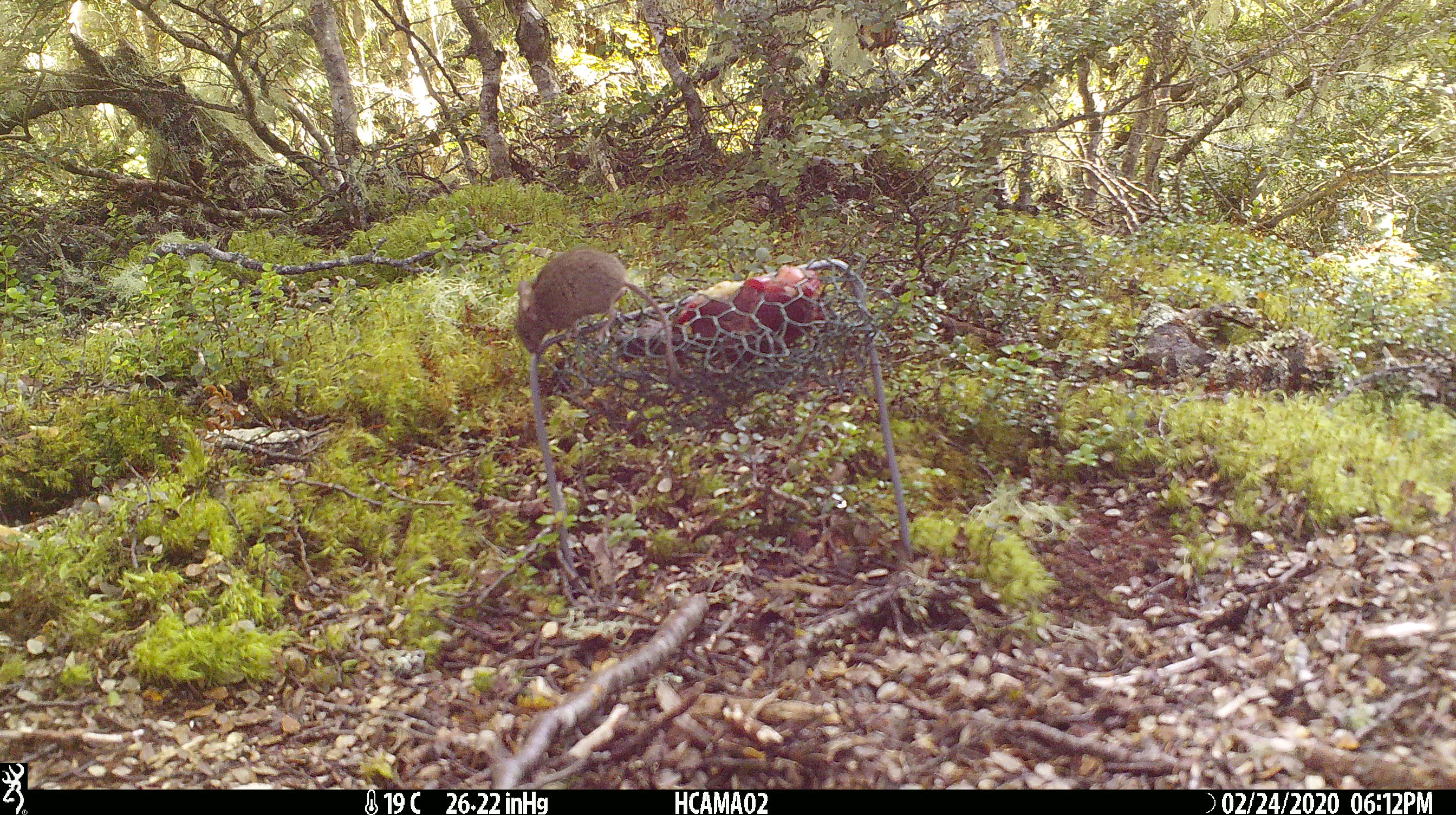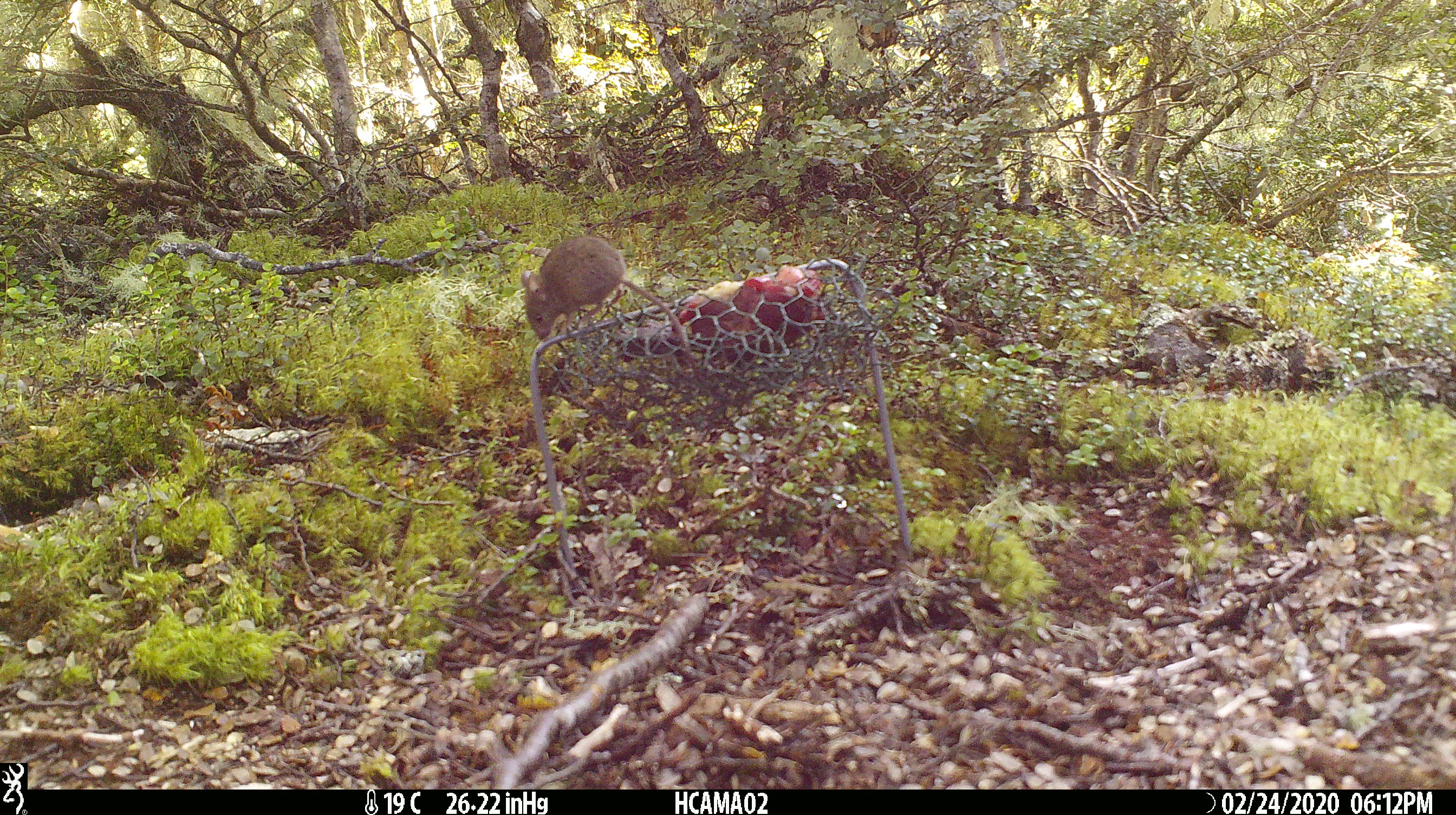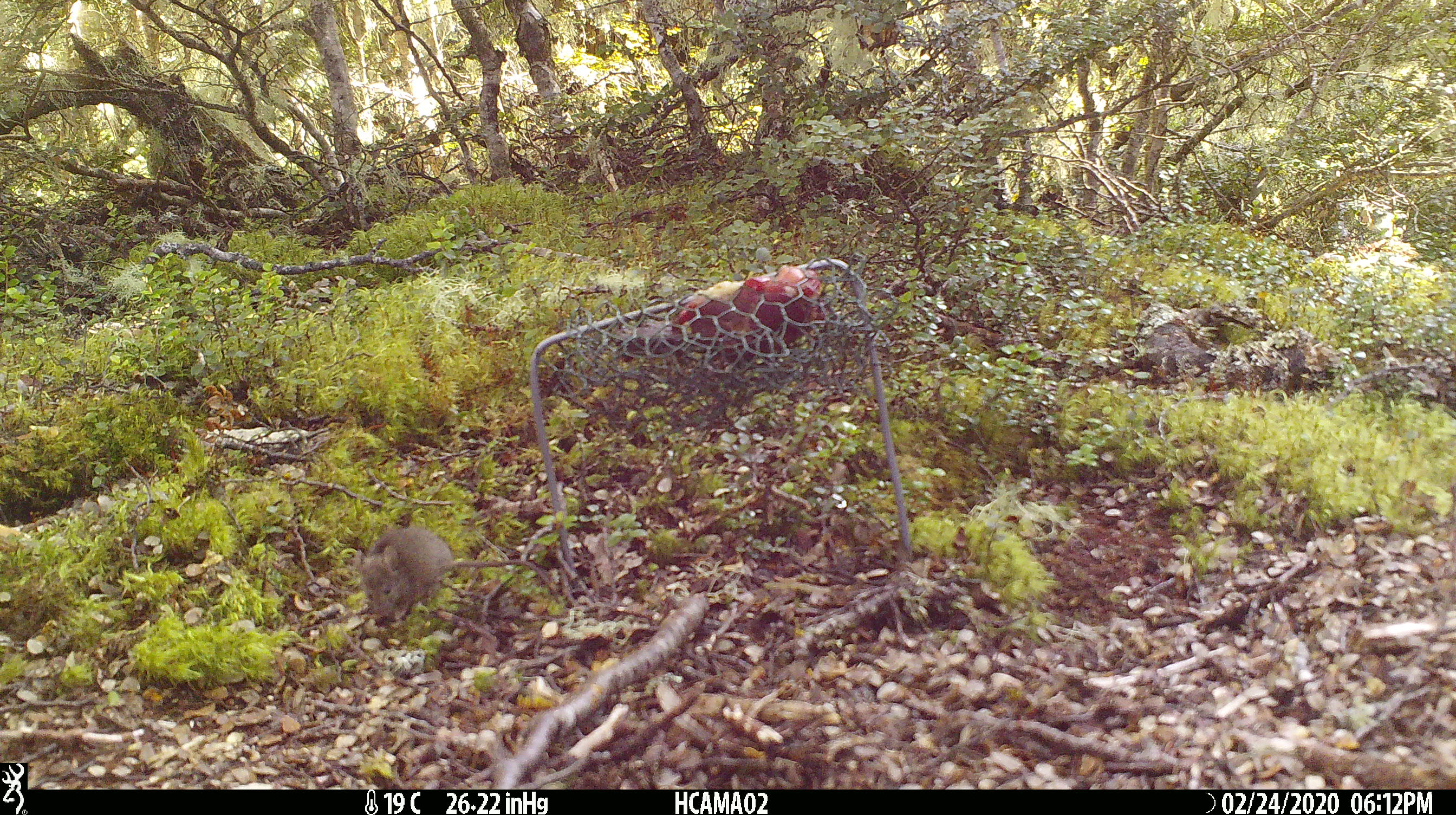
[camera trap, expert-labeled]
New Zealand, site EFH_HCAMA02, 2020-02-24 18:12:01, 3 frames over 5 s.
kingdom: Animalia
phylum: Chordata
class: Mammalia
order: Rodentia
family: Muridae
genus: Mus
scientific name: Mus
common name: mouse